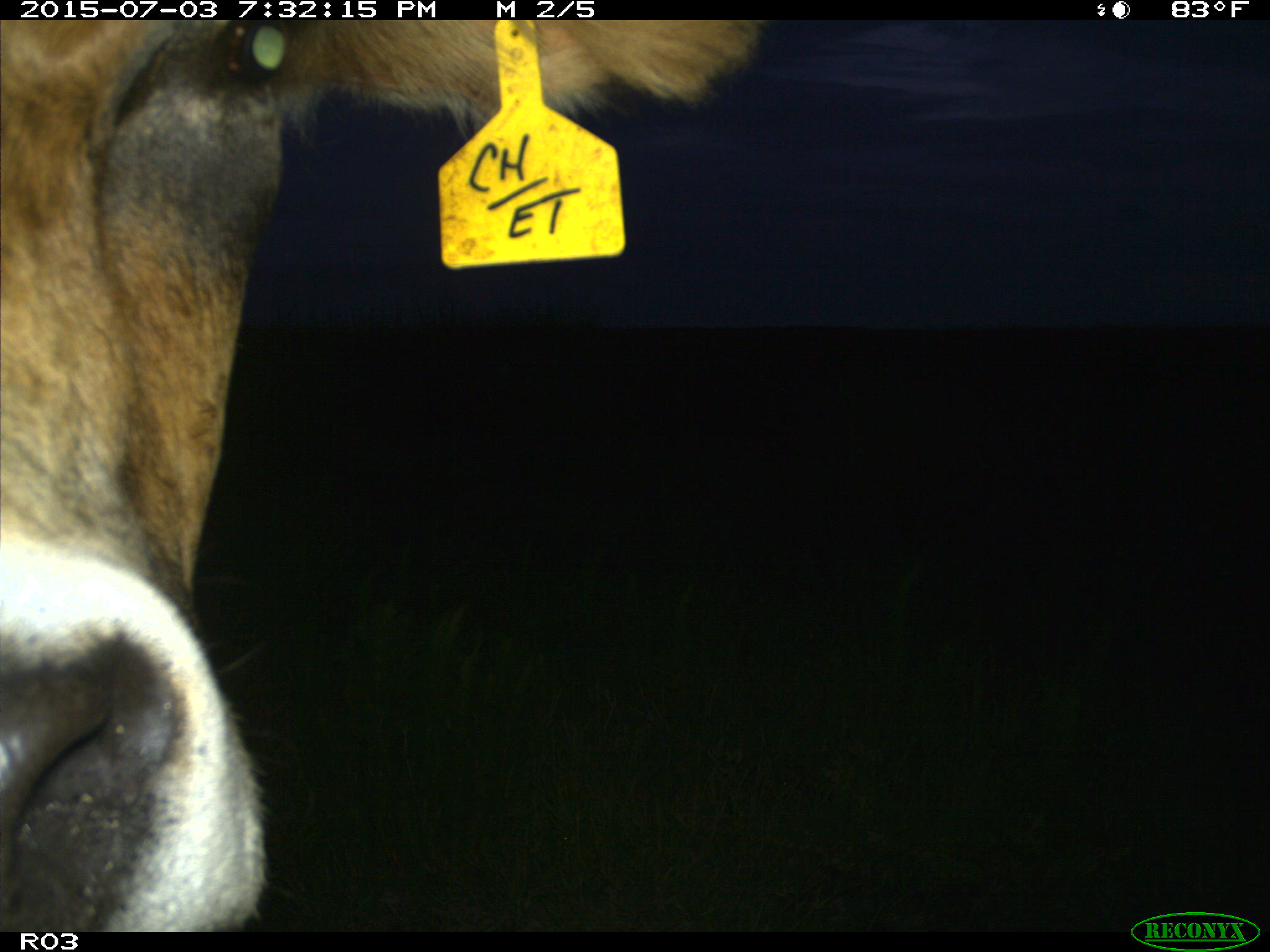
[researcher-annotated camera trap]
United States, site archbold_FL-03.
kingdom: Animalia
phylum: Chordata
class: Mammalia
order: Artiodactyla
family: Bovidae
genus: Bos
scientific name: Bos taurus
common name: domestic cow